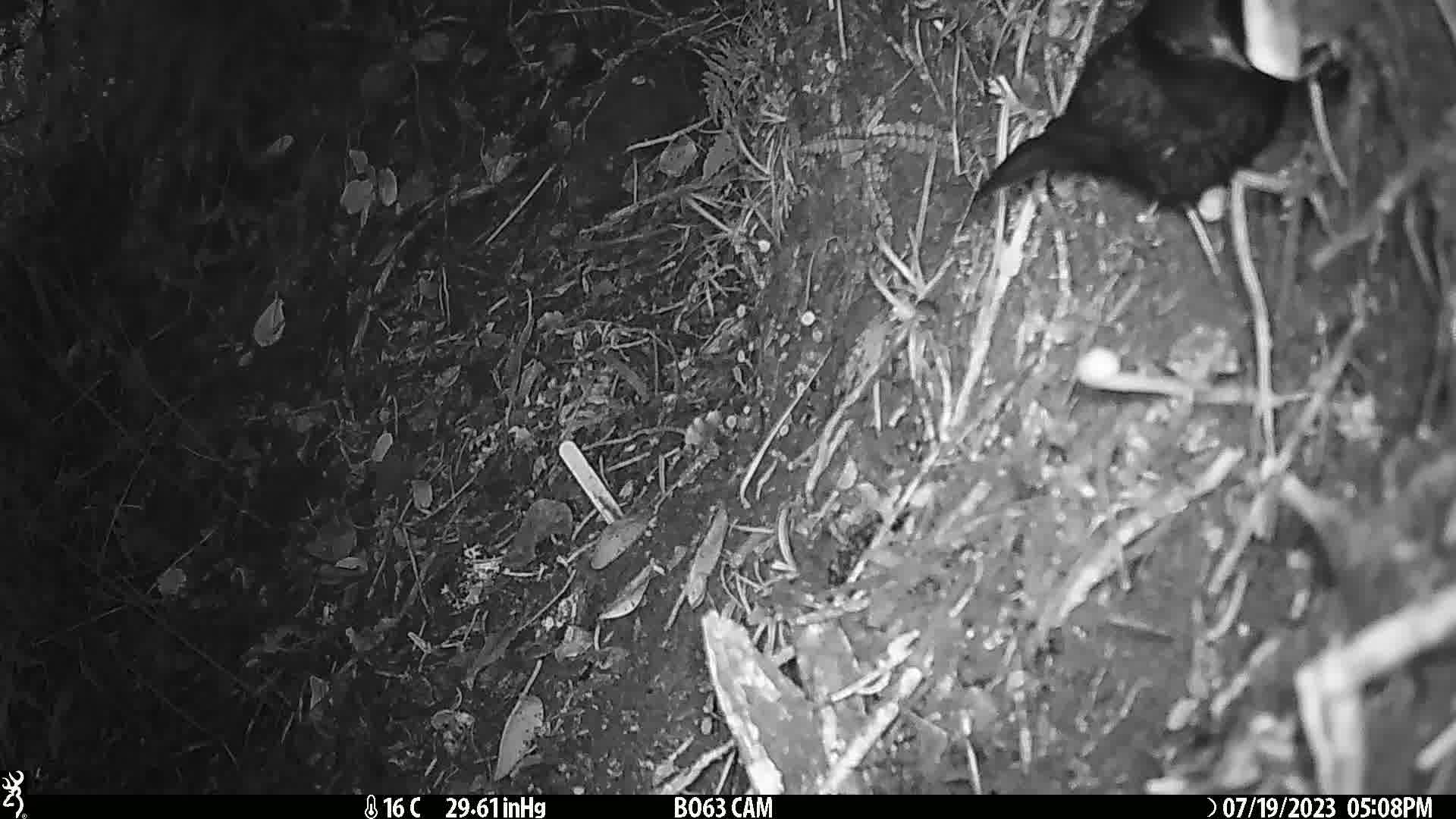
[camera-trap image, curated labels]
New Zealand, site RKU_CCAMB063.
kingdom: Animalia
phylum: Chordata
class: Aves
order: Passeriformes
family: Turdidae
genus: Turdus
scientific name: Turdus merula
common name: eurasian blackbird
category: blackbird